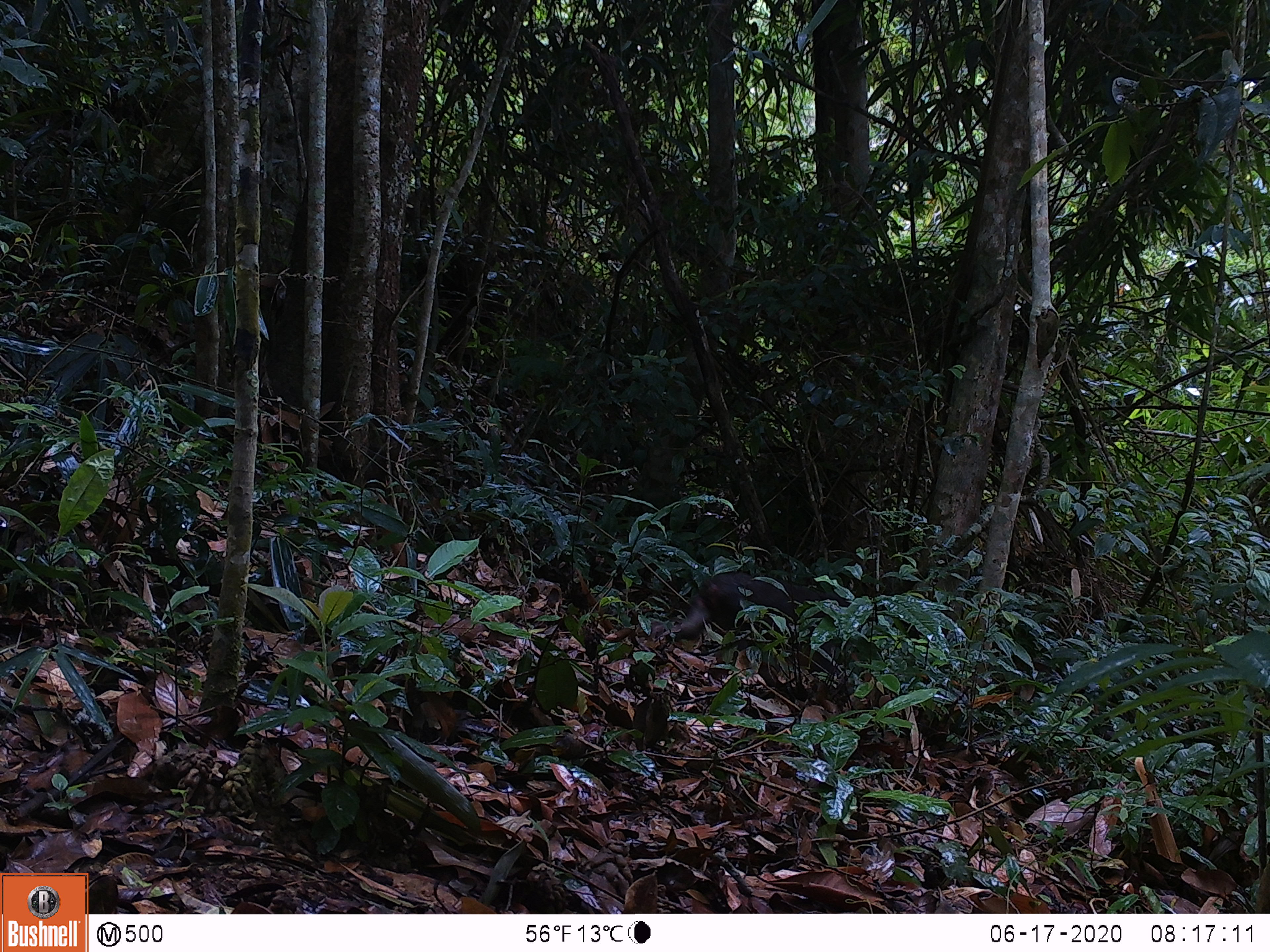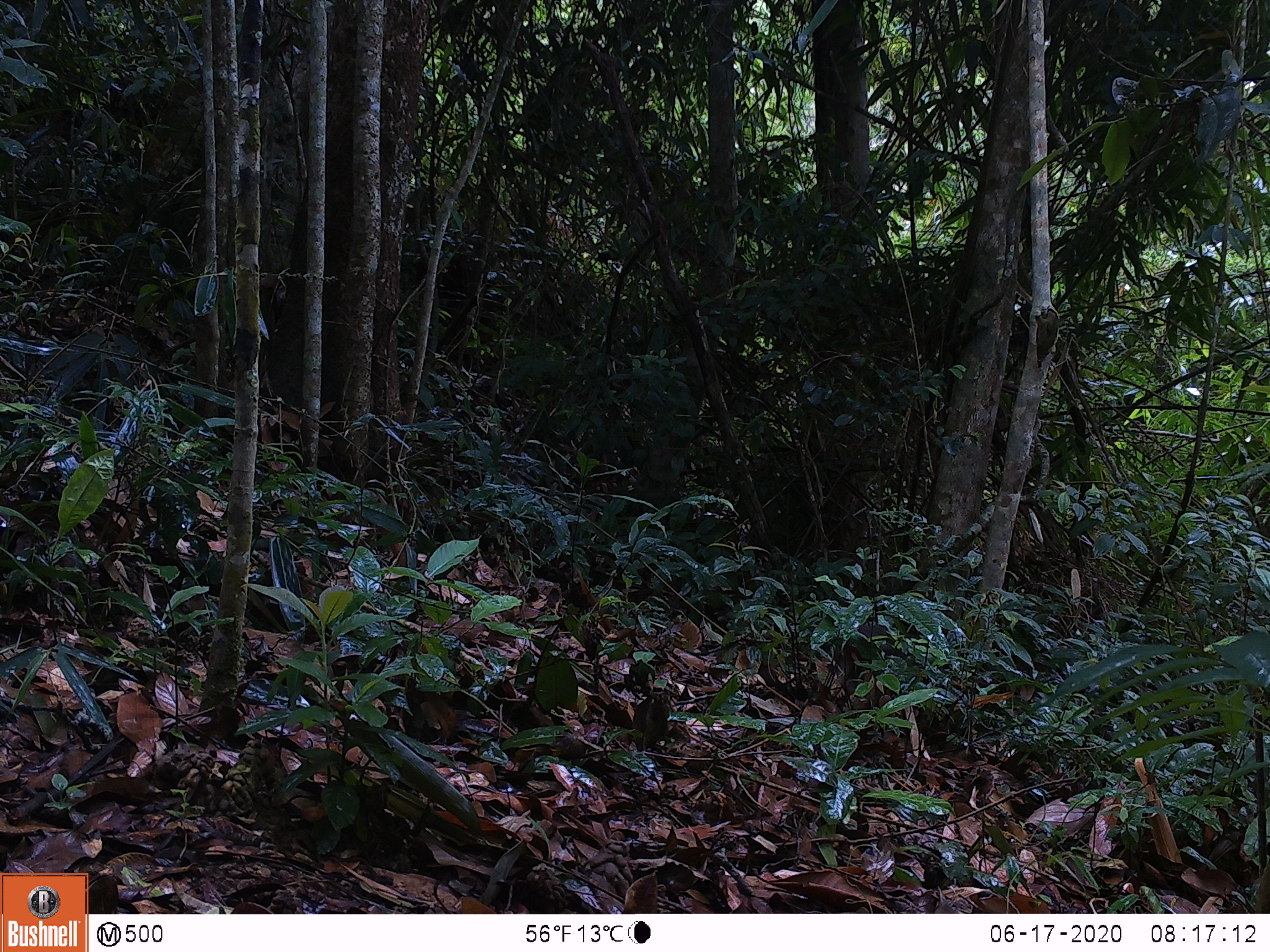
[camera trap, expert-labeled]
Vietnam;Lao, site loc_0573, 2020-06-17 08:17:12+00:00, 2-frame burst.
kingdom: Animalia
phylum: Chordata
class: Mammalia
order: Primates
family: Cercopithecidae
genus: Macaca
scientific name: Macaca arctoides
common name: stump-tailed macaque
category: stump tailed macaque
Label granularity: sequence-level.